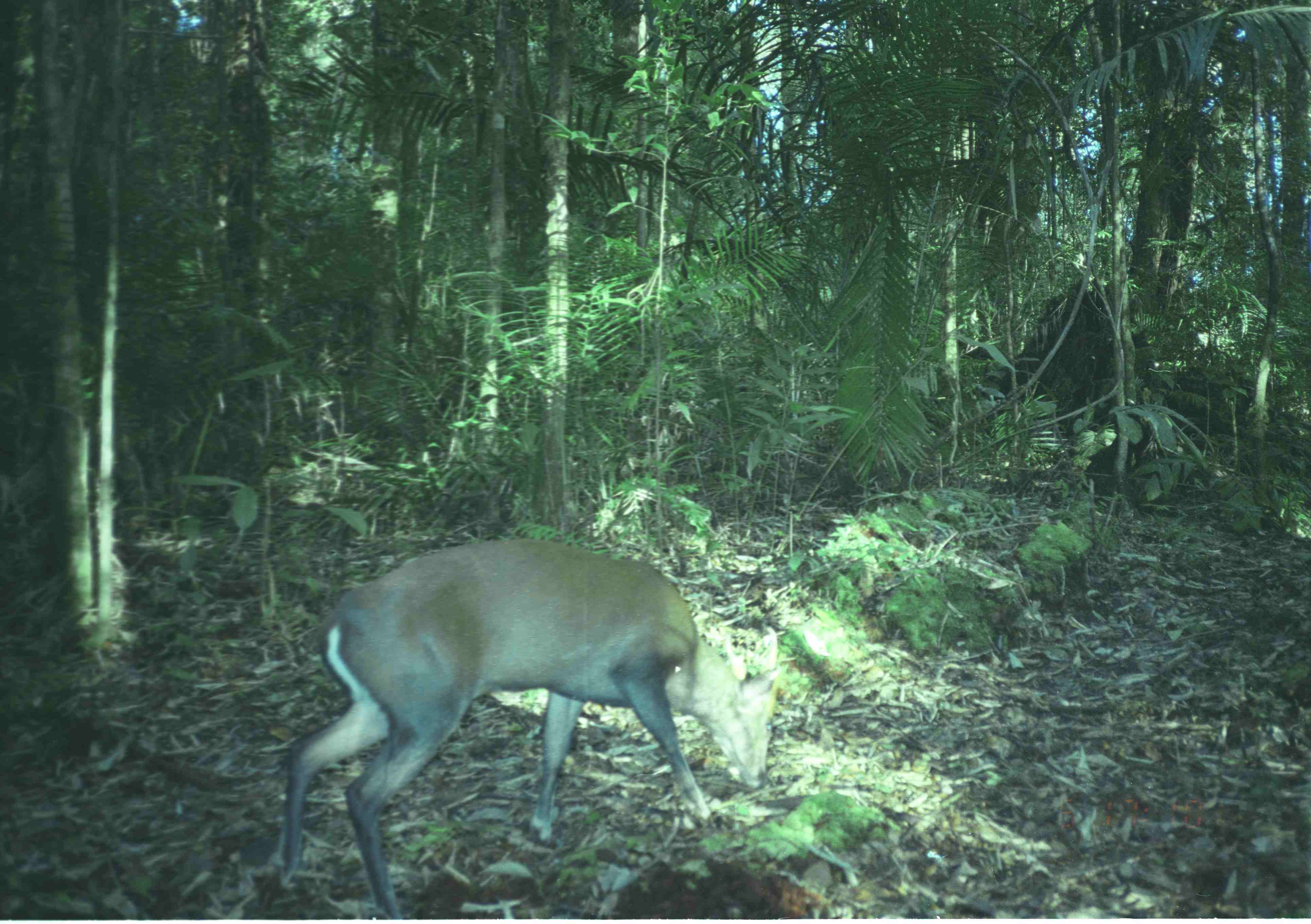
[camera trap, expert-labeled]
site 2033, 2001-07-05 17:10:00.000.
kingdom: Animalia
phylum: Chordata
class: Mammalia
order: Artiodactyla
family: Cervidae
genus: Muntiacus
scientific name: Muntiacus muntjak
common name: southern red muntjac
Muntiacus muntjak (southern red muntjac), count 1.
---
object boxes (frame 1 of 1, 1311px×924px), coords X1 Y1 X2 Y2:
muntiacus muntjak: 250 536 784 924